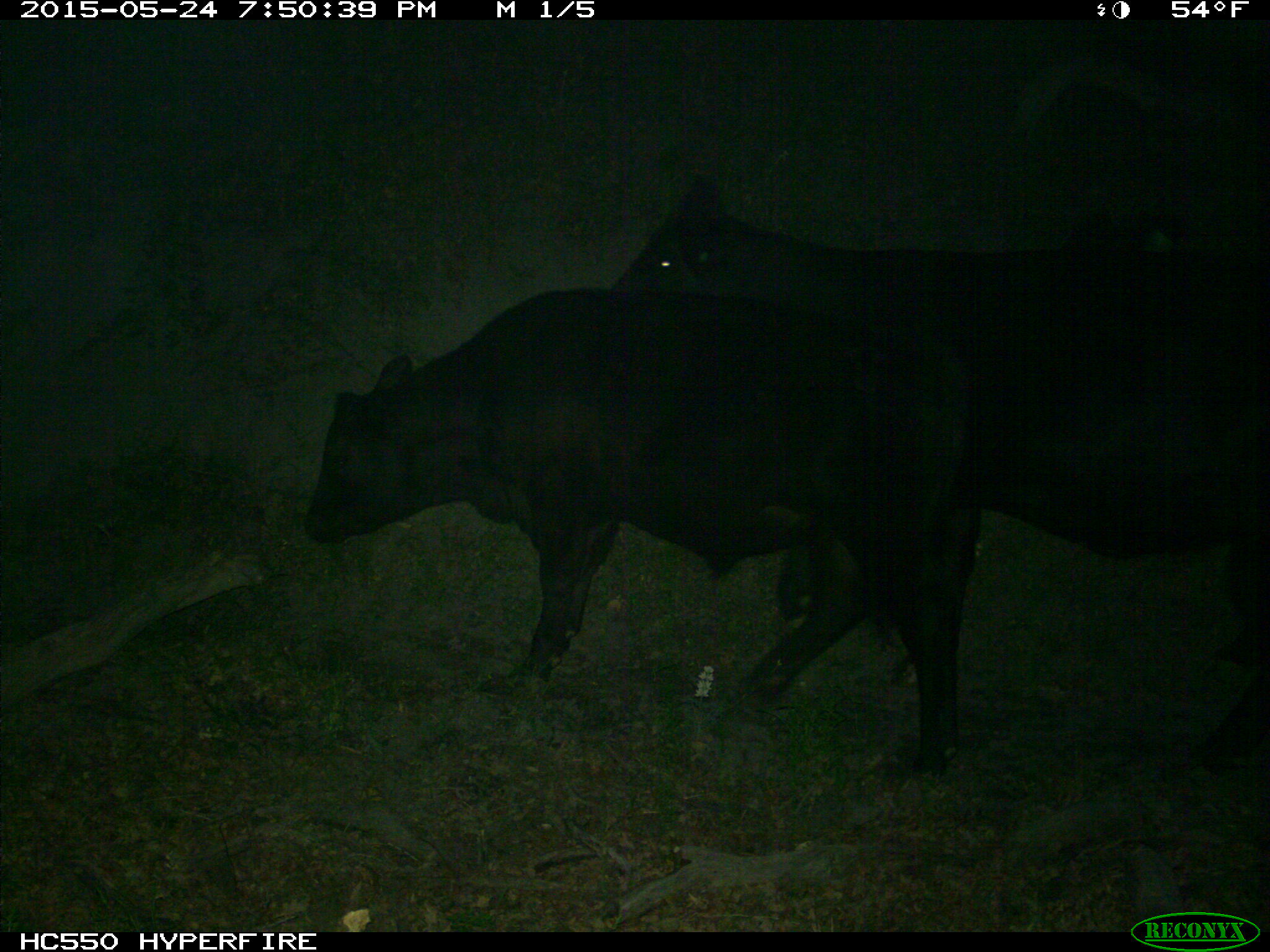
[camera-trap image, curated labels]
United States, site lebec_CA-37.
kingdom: Animalia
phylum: Chordata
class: Mammalia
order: Artiodactyla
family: Bovidae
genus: Bos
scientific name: Bos taurus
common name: domestic cow